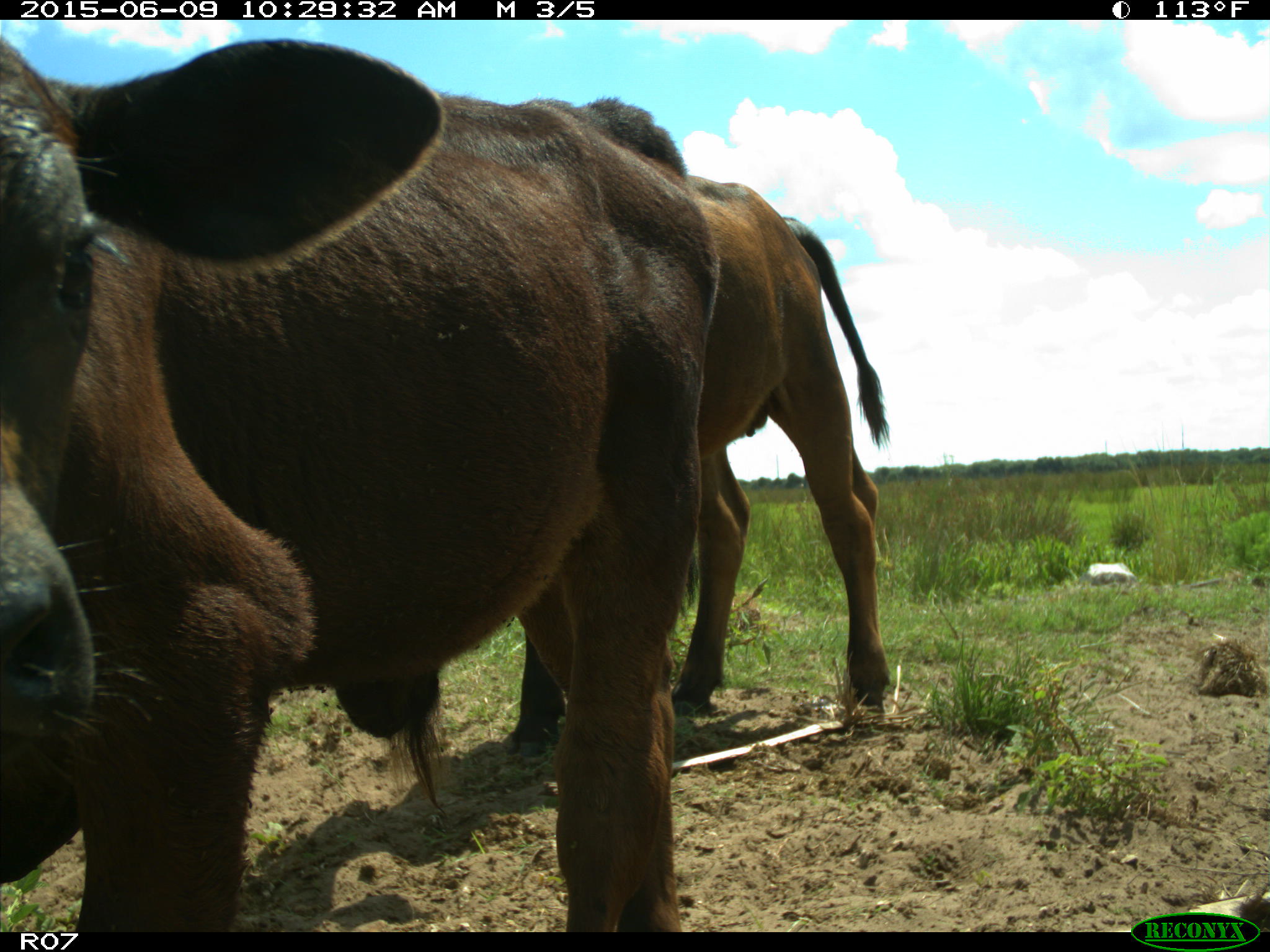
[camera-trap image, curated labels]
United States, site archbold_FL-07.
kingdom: Animalia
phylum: Chordata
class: Mammalia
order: Artiodactyla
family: Bovidae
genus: Bos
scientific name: Bos taurus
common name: domestic cow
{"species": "Bos taurus (domestic cow)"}